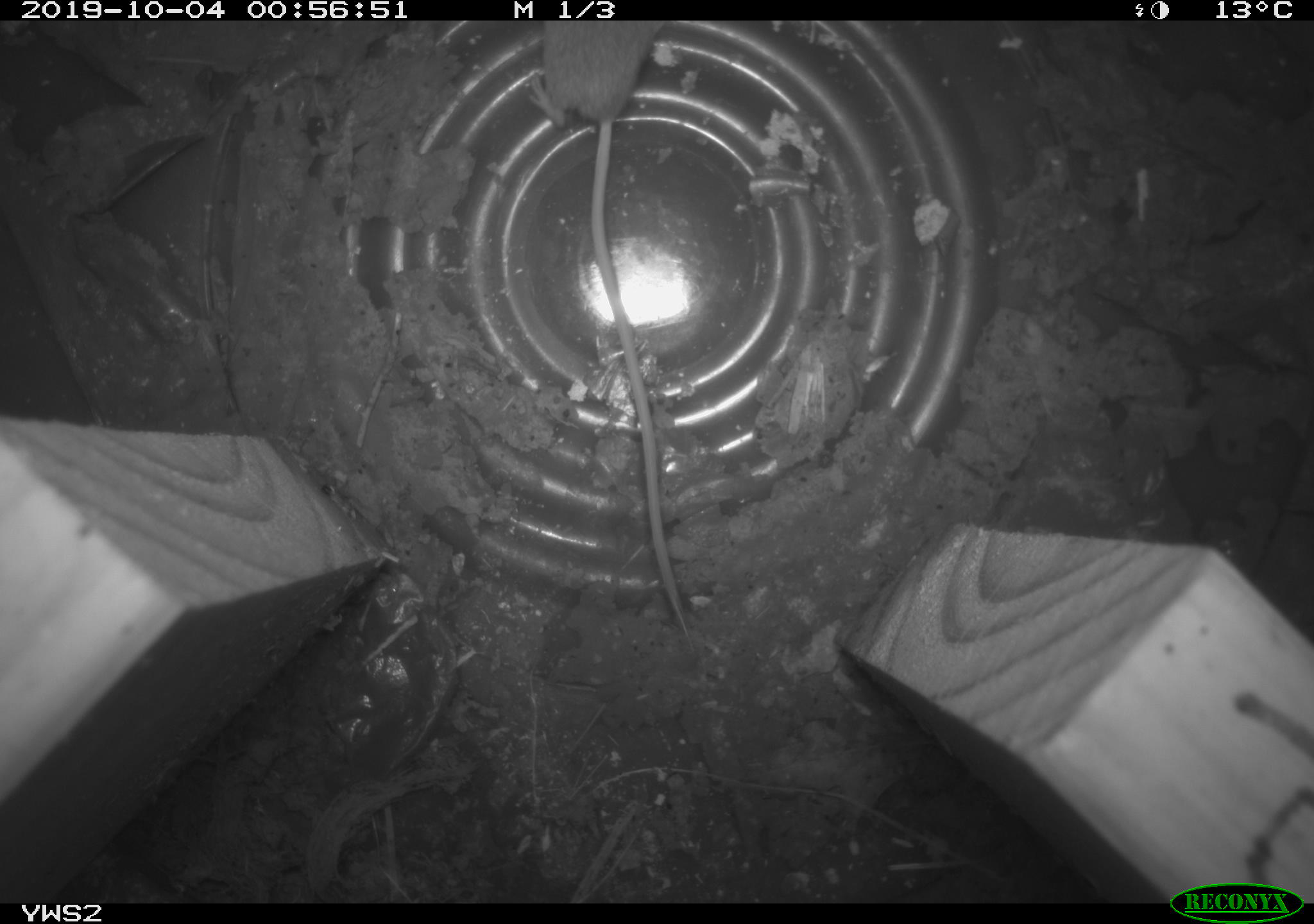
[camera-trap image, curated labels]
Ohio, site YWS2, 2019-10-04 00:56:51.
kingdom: Animalia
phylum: Chordata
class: Mammalia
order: Eulipotyphla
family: Soricidae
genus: Sorex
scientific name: Sorex cinereus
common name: masked shrew